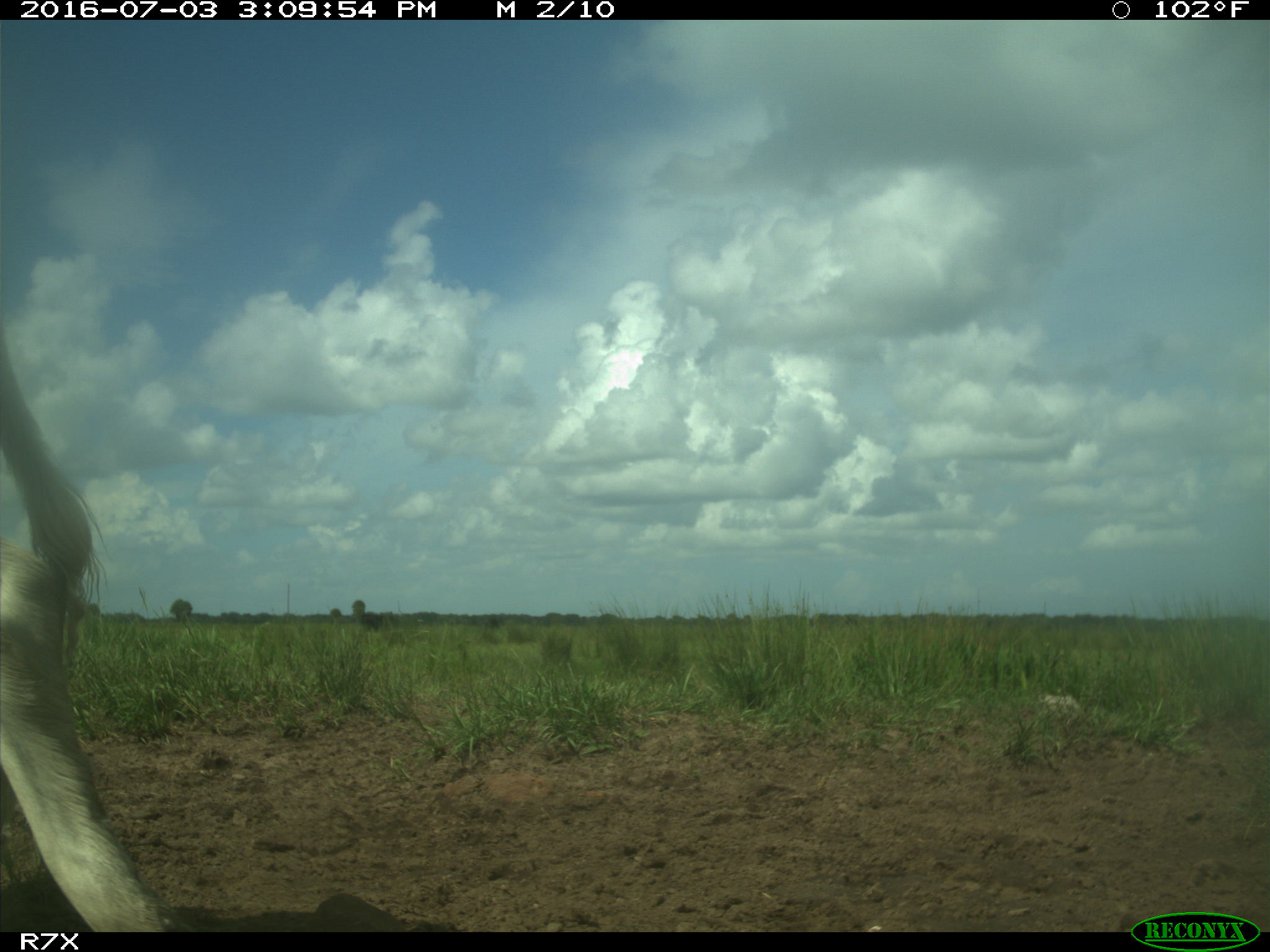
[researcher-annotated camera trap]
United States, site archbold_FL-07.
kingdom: Animalia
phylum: Chordata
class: Mammalia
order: Artiodactyla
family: Bovidae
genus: Bos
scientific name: Bos taurus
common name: domestic cow